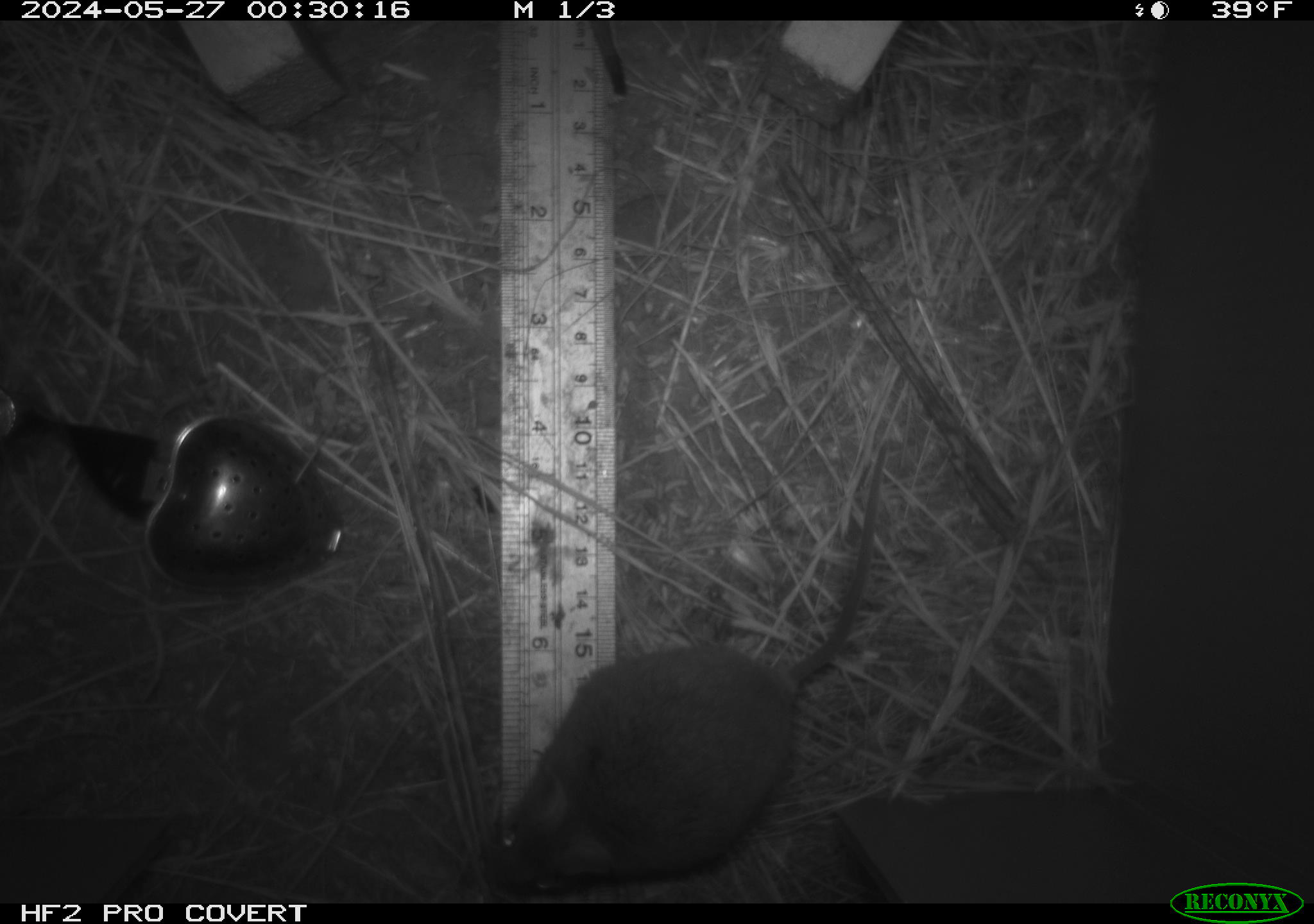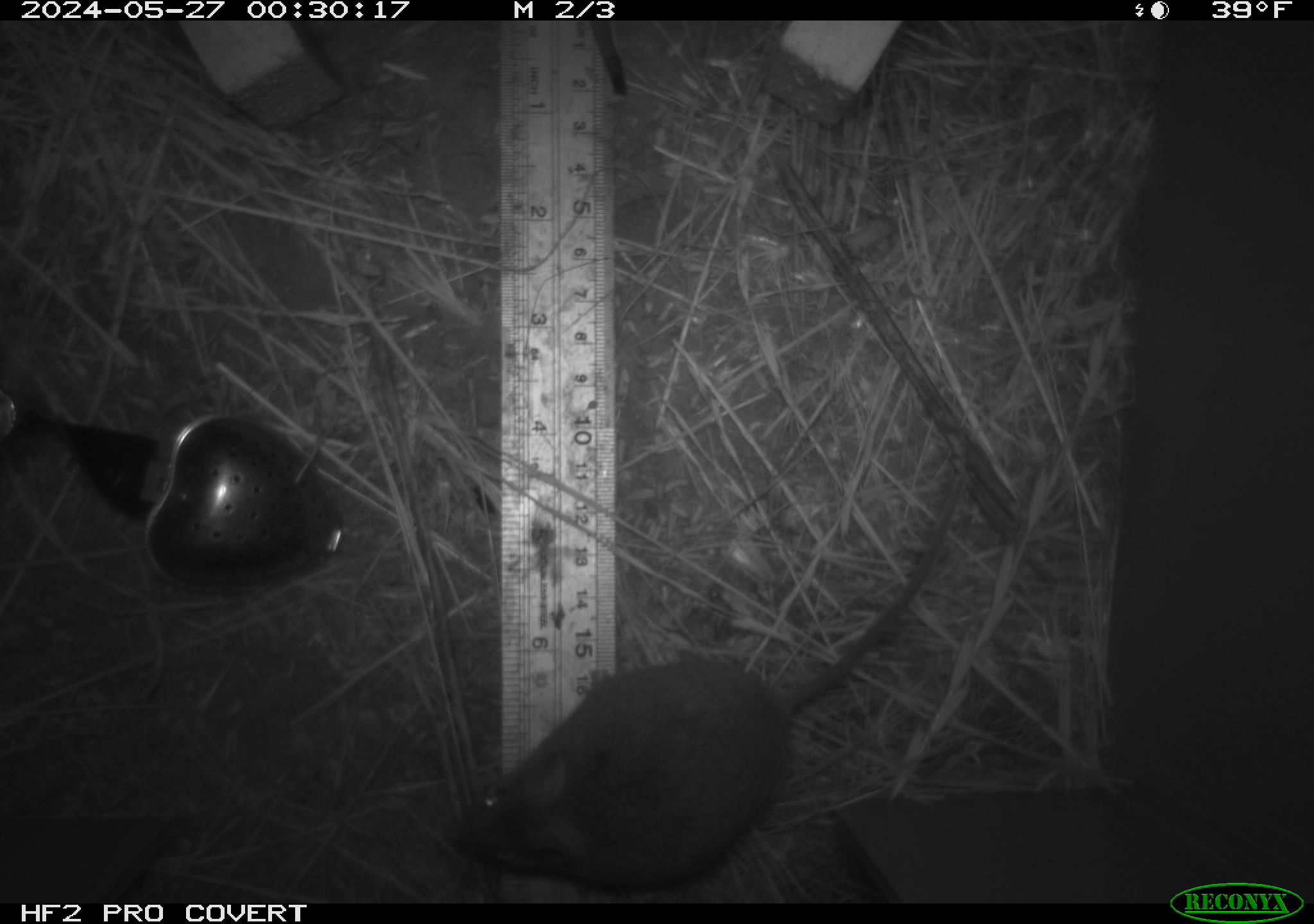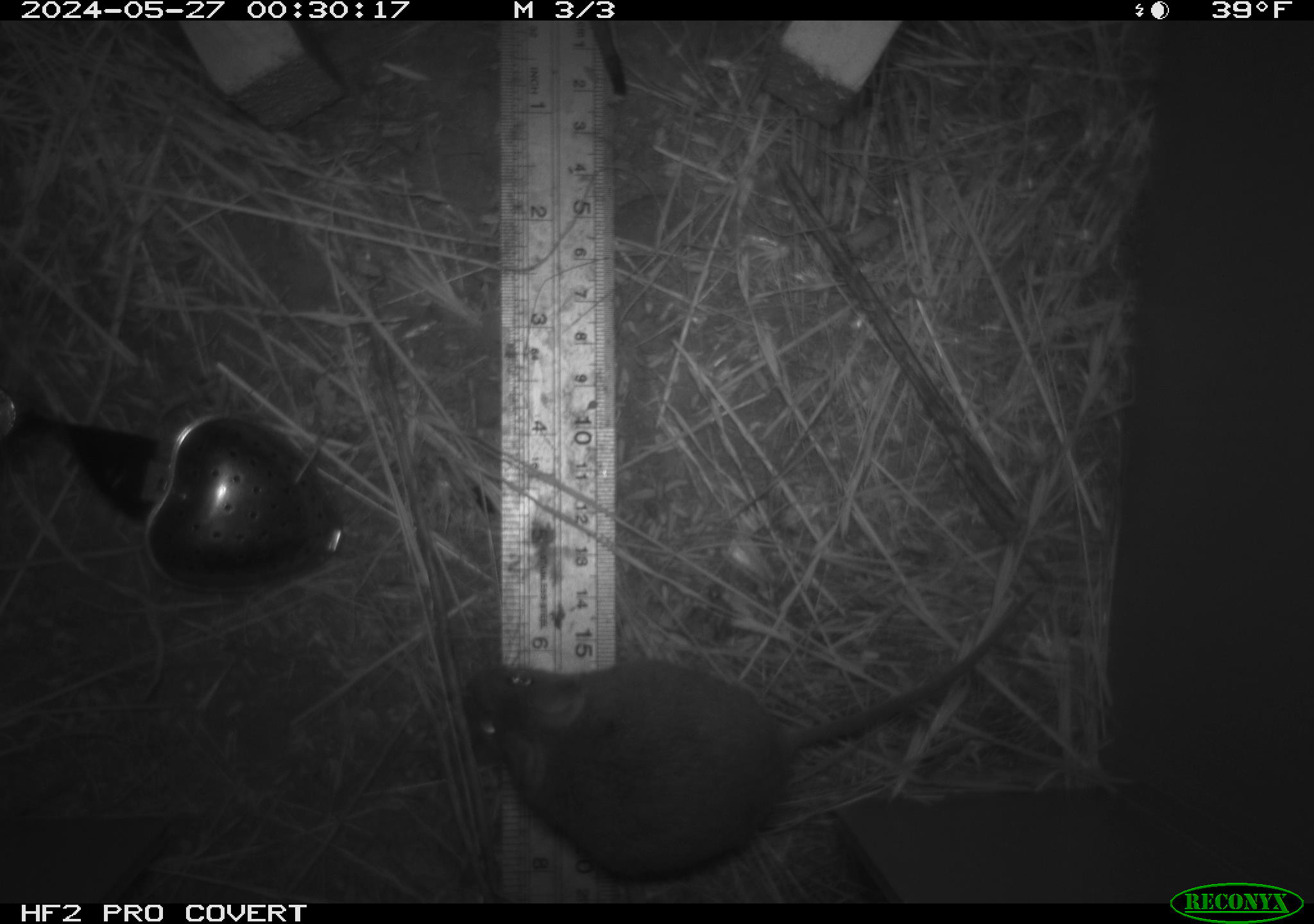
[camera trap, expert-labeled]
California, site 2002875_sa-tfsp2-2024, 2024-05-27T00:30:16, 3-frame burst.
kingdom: Animalia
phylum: Chordata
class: Mammalia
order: Rodentia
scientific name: Rodentia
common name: mouse species